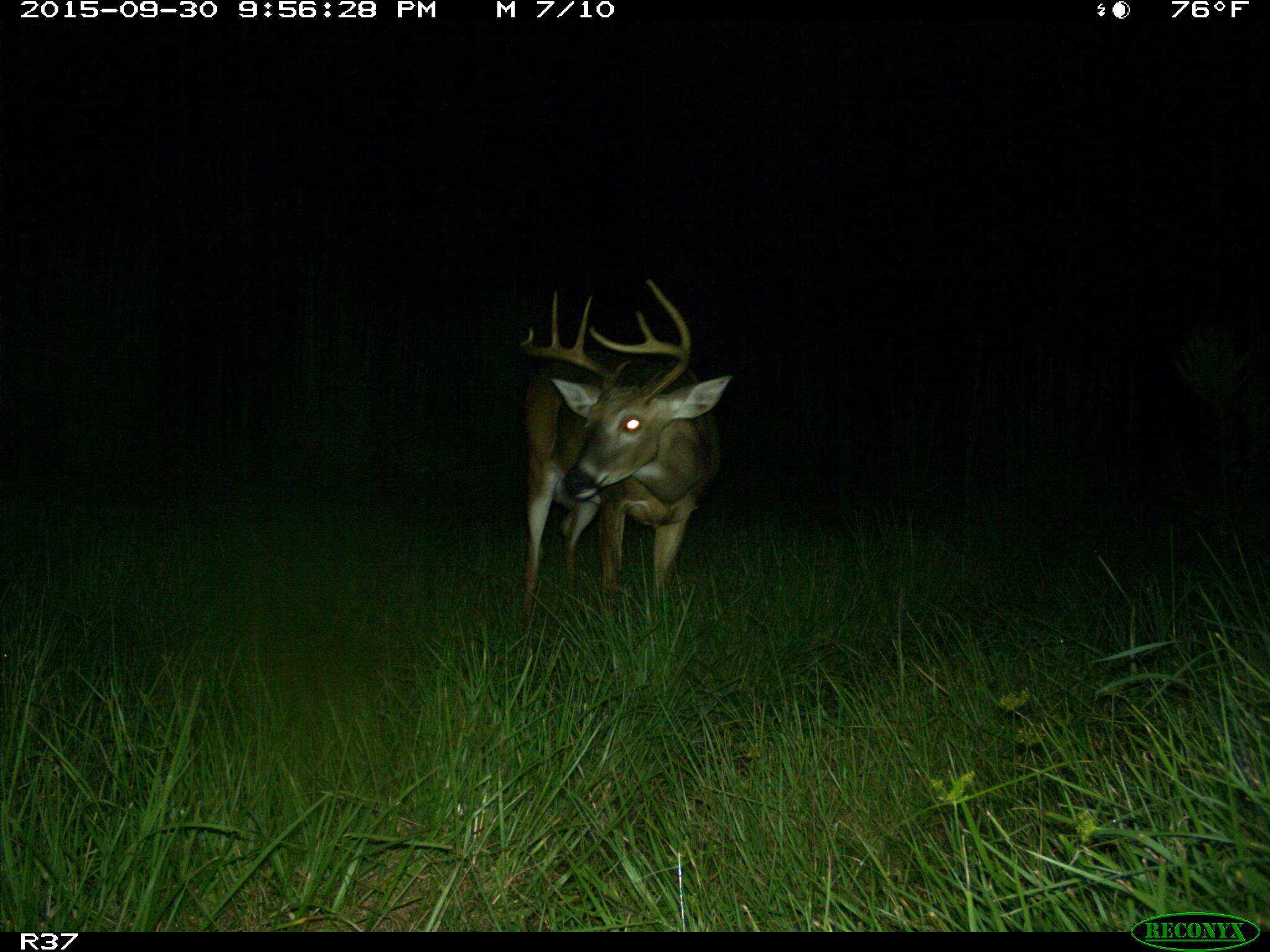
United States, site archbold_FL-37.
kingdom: Animalia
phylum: Chordata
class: Mammalia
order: Artiodactyla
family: Cervidae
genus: Odocoileus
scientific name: Odocoileus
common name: deer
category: unidentified deer